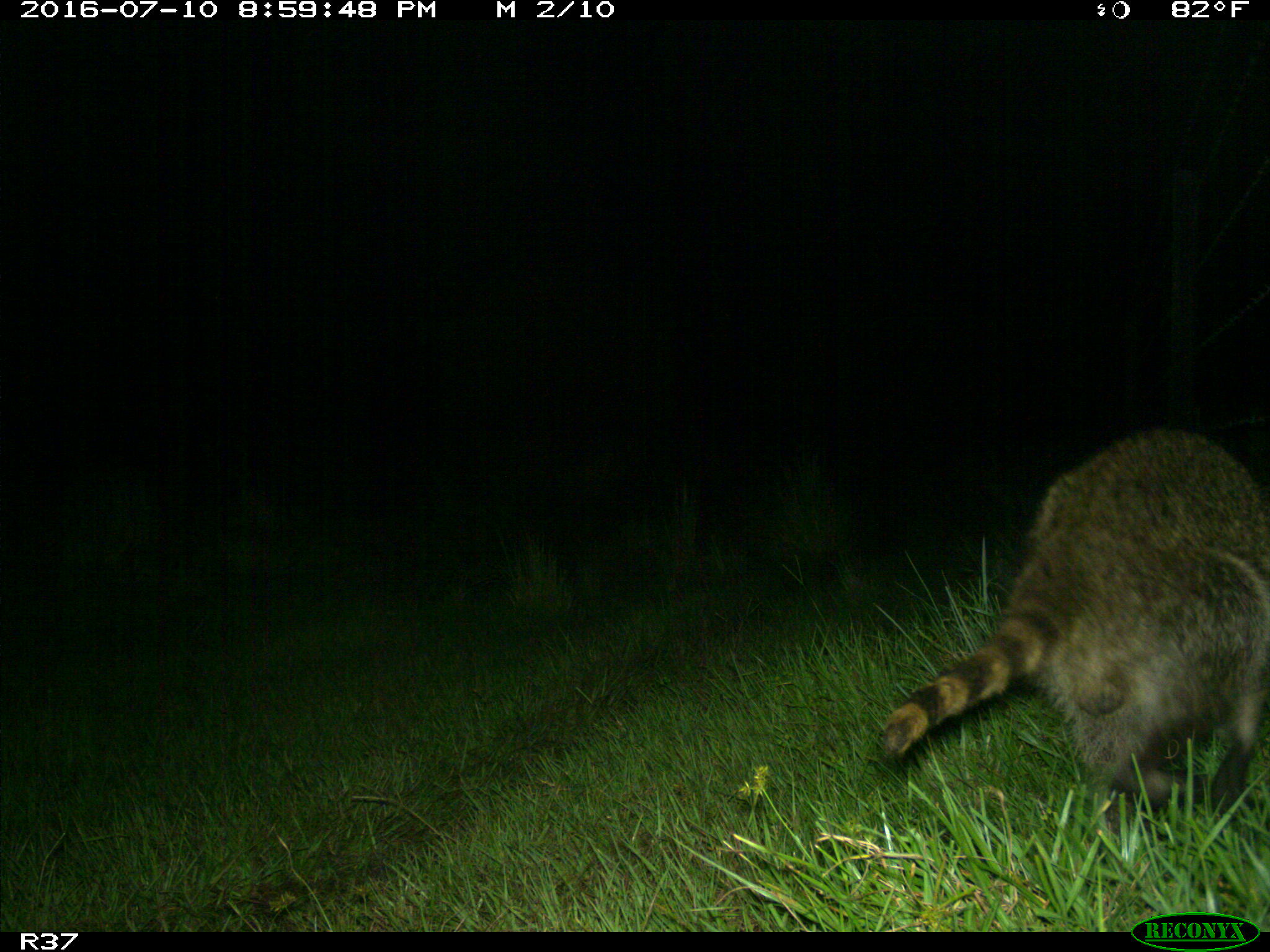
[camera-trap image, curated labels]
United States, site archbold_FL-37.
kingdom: Animalia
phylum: Chordata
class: Mammalia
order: Carnivora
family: Procyonidae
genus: Procyon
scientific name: Procyon lotor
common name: common raccoon